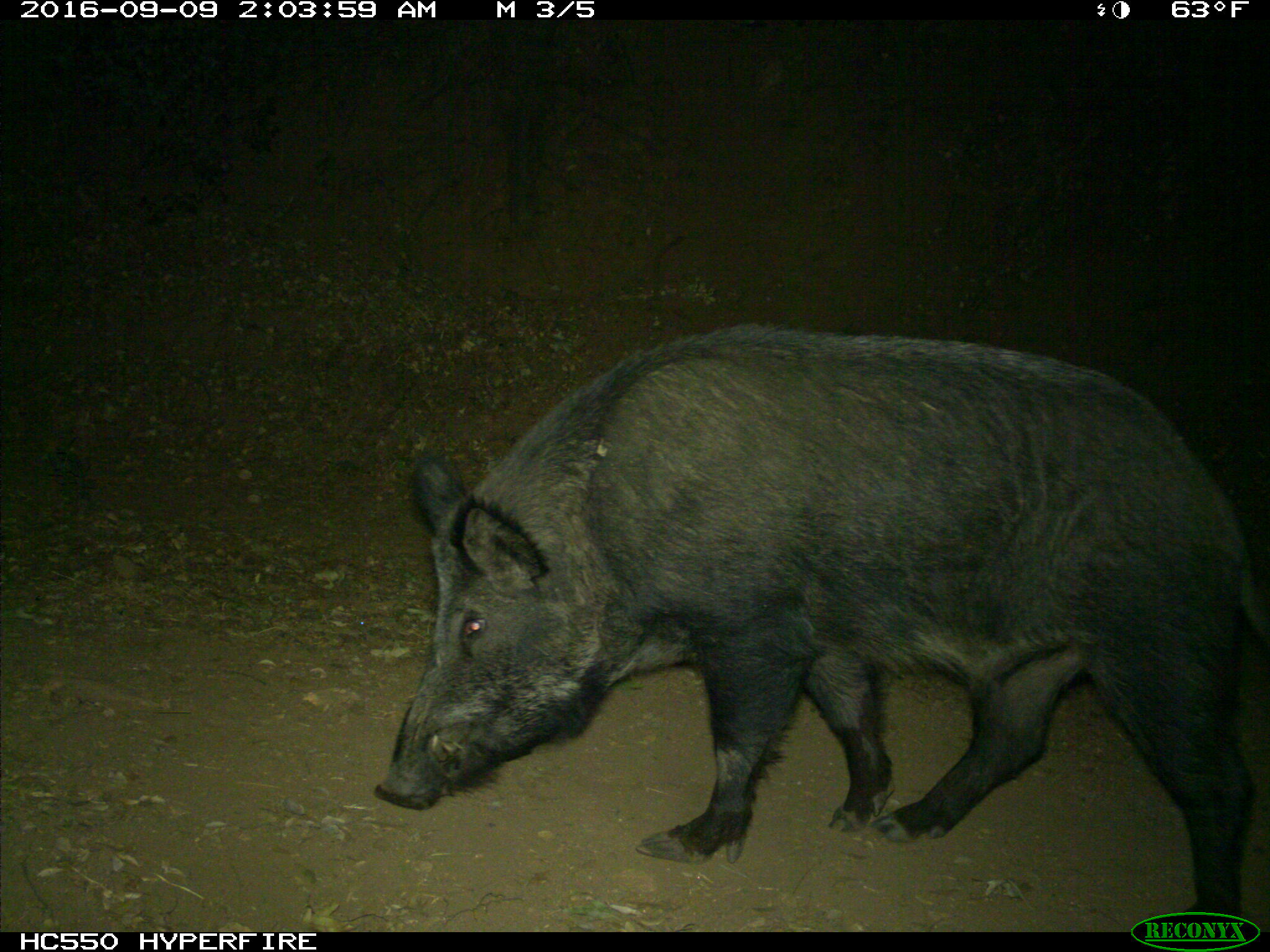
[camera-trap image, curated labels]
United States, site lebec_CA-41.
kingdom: Animalia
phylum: Chordata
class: Mammalia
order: Artiodactyla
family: Suidae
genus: Sus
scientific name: Sus scrofa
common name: wild boar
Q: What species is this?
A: Sus scrofa (wild boar).